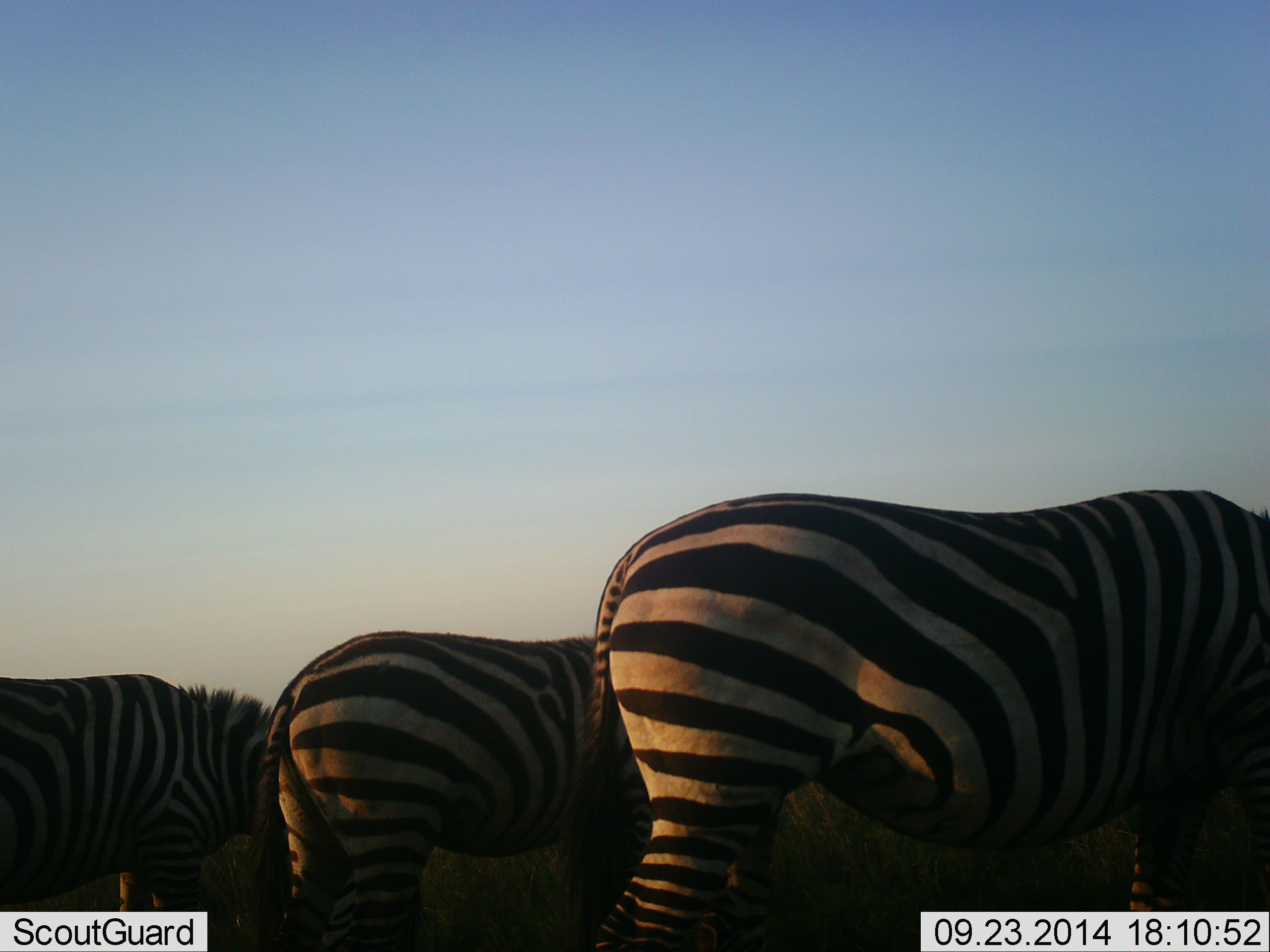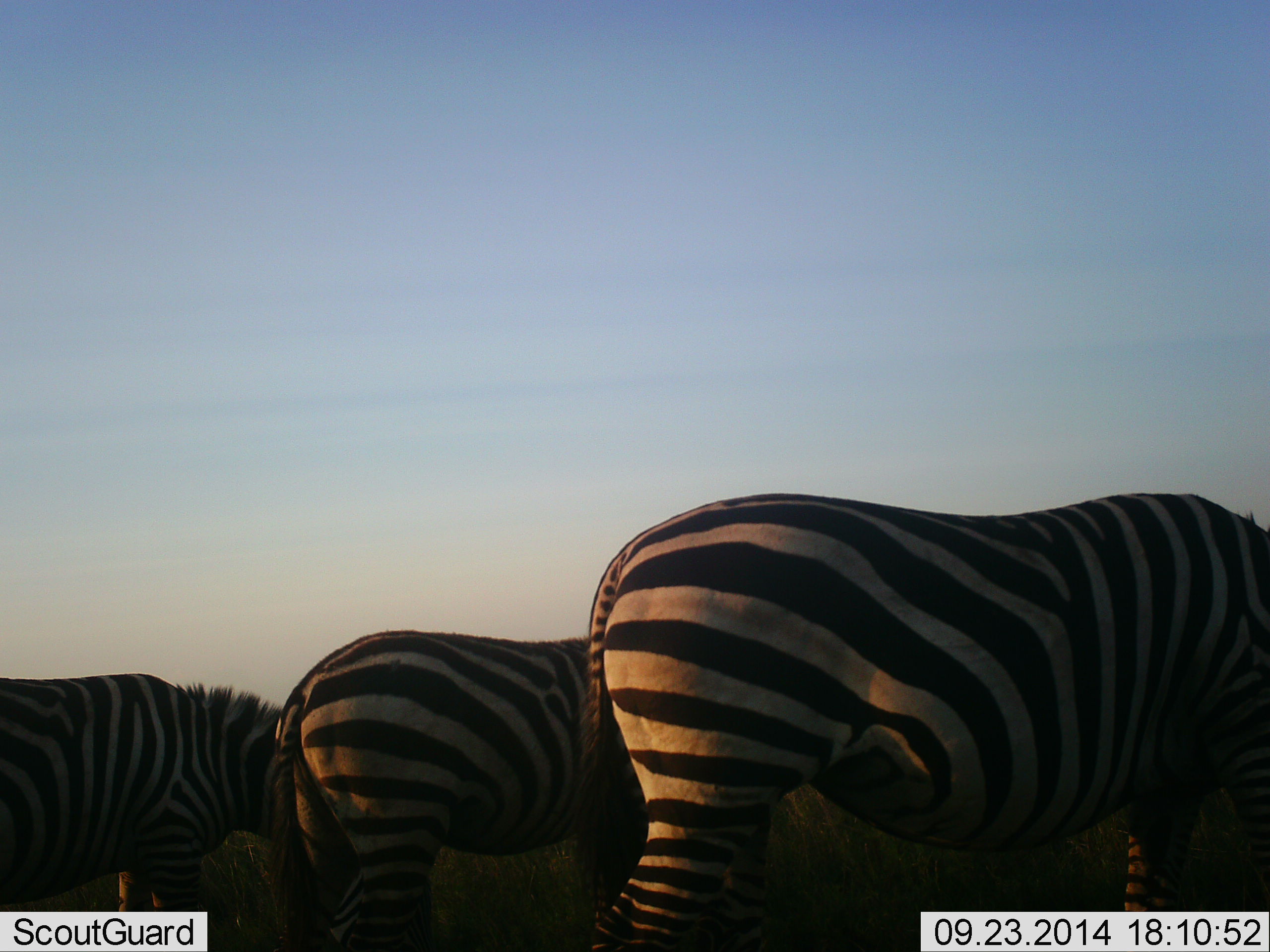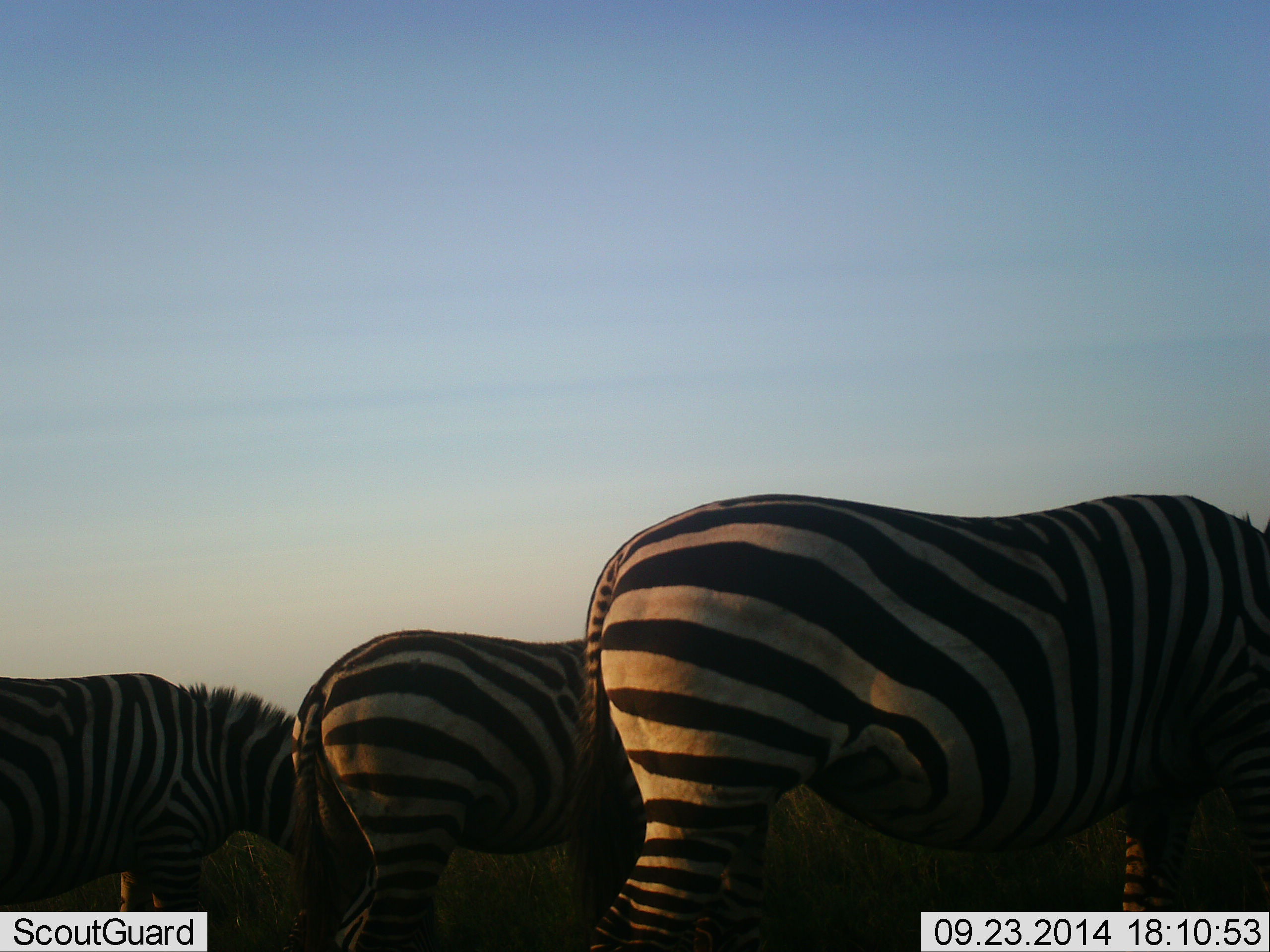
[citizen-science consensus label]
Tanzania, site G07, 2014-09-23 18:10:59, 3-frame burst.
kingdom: Animalia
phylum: Chordata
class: Mammalia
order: Perissodactyla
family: Equidae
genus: Equus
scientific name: Equus quagga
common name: plains zebra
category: zebra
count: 3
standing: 40%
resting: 0%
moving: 10%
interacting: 0%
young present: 0%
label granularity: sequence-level